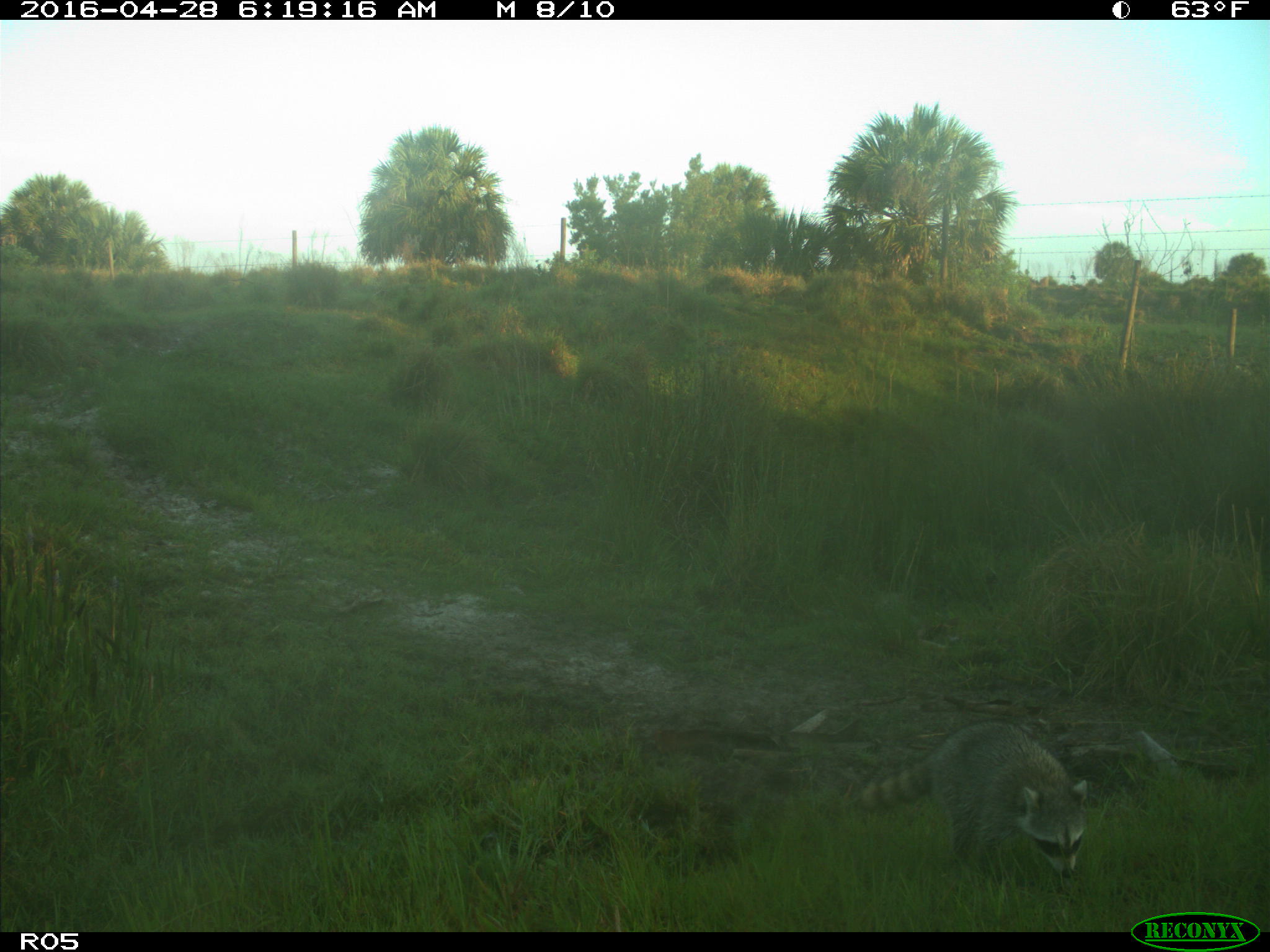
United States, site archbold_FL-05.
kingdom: Animalia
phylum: Chordata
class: Mammalia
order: Carnivora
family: Procyonidae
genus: Procyon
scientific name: Procyon lotor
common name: common raccoon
Procyon lotor (common raccoon).